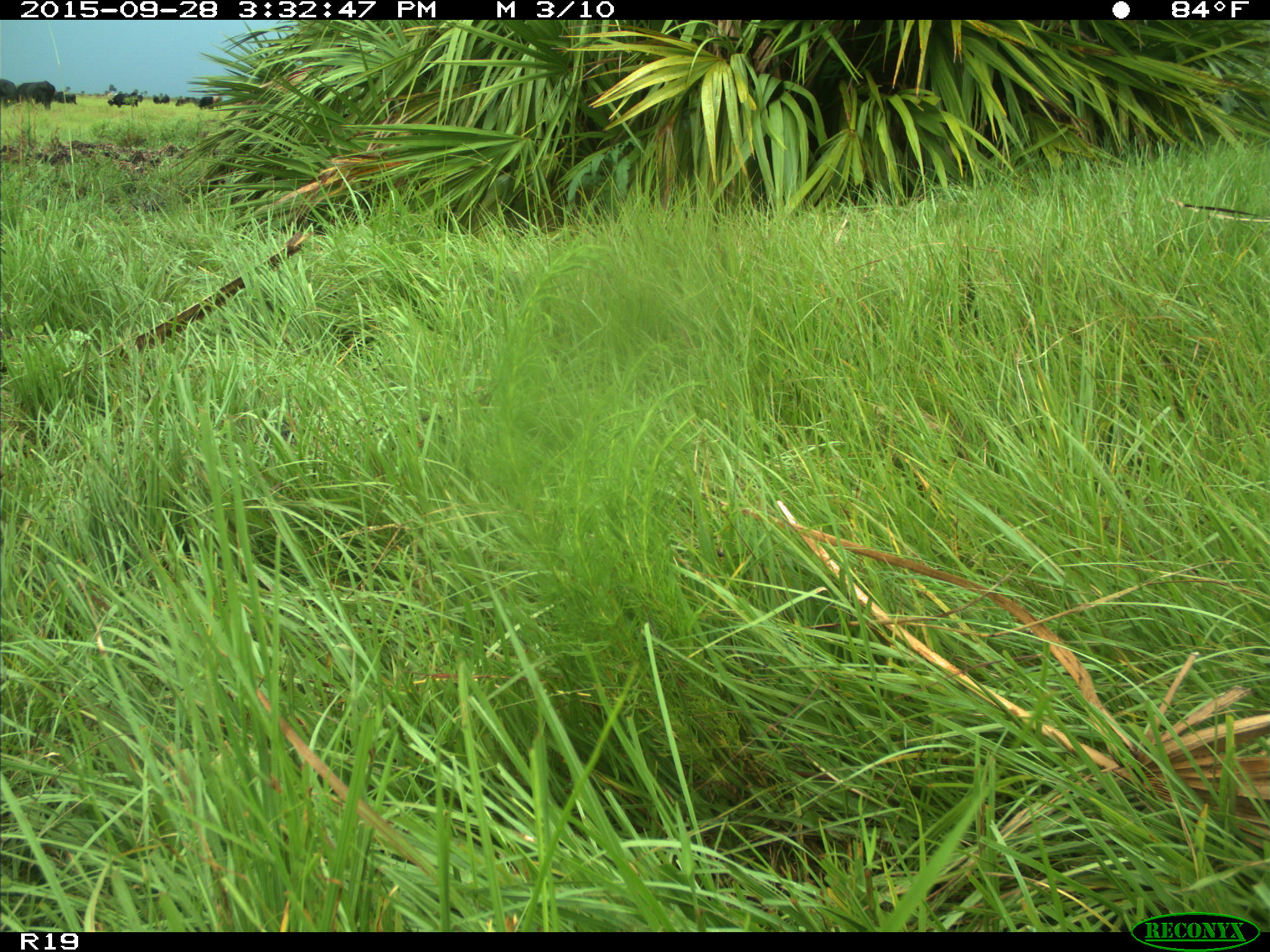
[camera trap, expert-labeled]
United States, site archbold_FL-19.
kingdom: Animalia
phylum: Chordata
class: Mammalia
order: Artiodactyla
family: Bovidae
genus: Bos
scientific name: Bos taurus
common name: domestic cow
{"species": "Bos taurus (domestic cow)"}